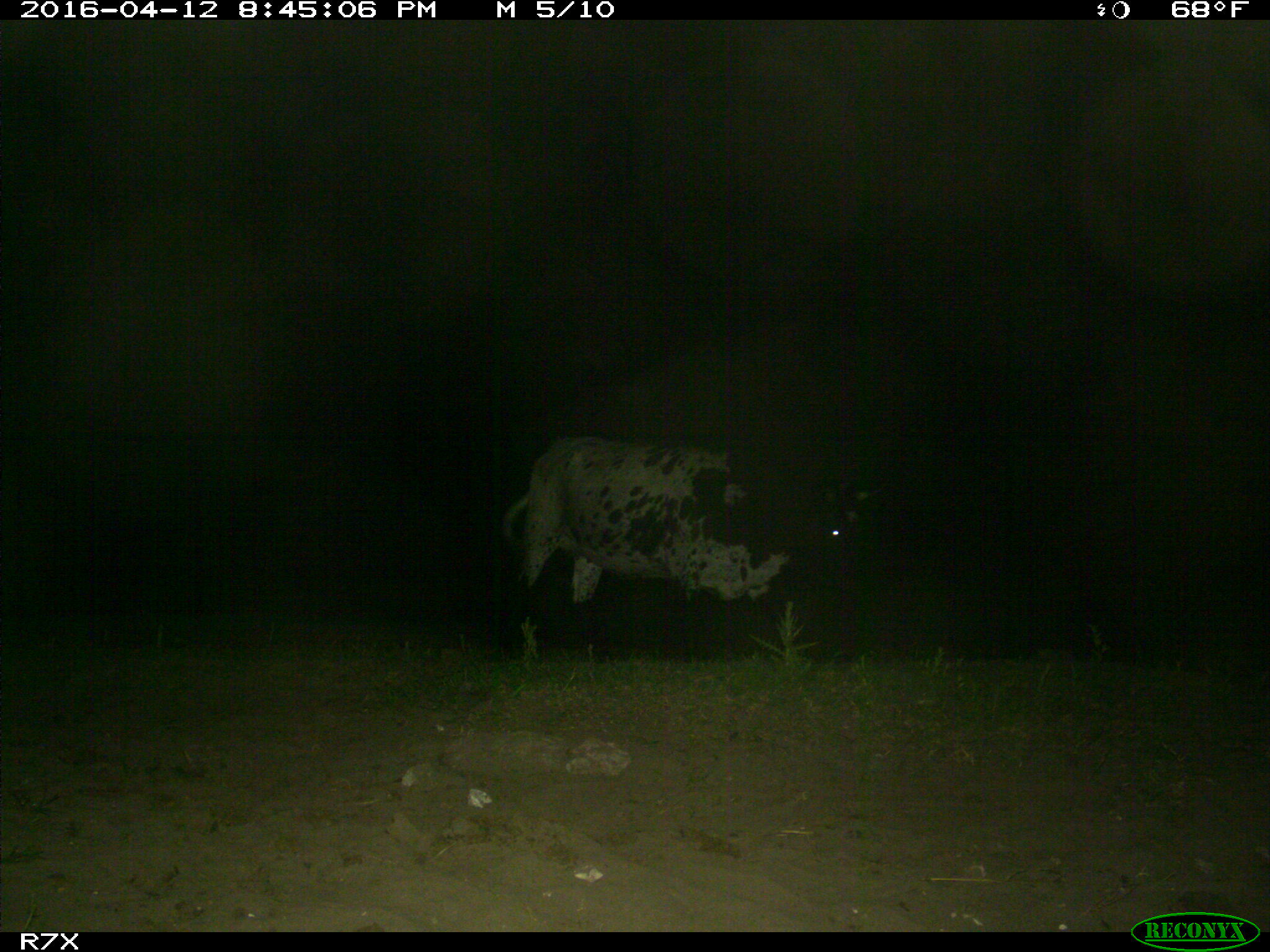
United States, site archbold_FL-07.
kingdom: Animalia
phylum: Chordata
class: Mammalia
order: Artiodactyla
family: Bovidae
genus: Bos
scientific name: Bos taurus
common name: domestic cow